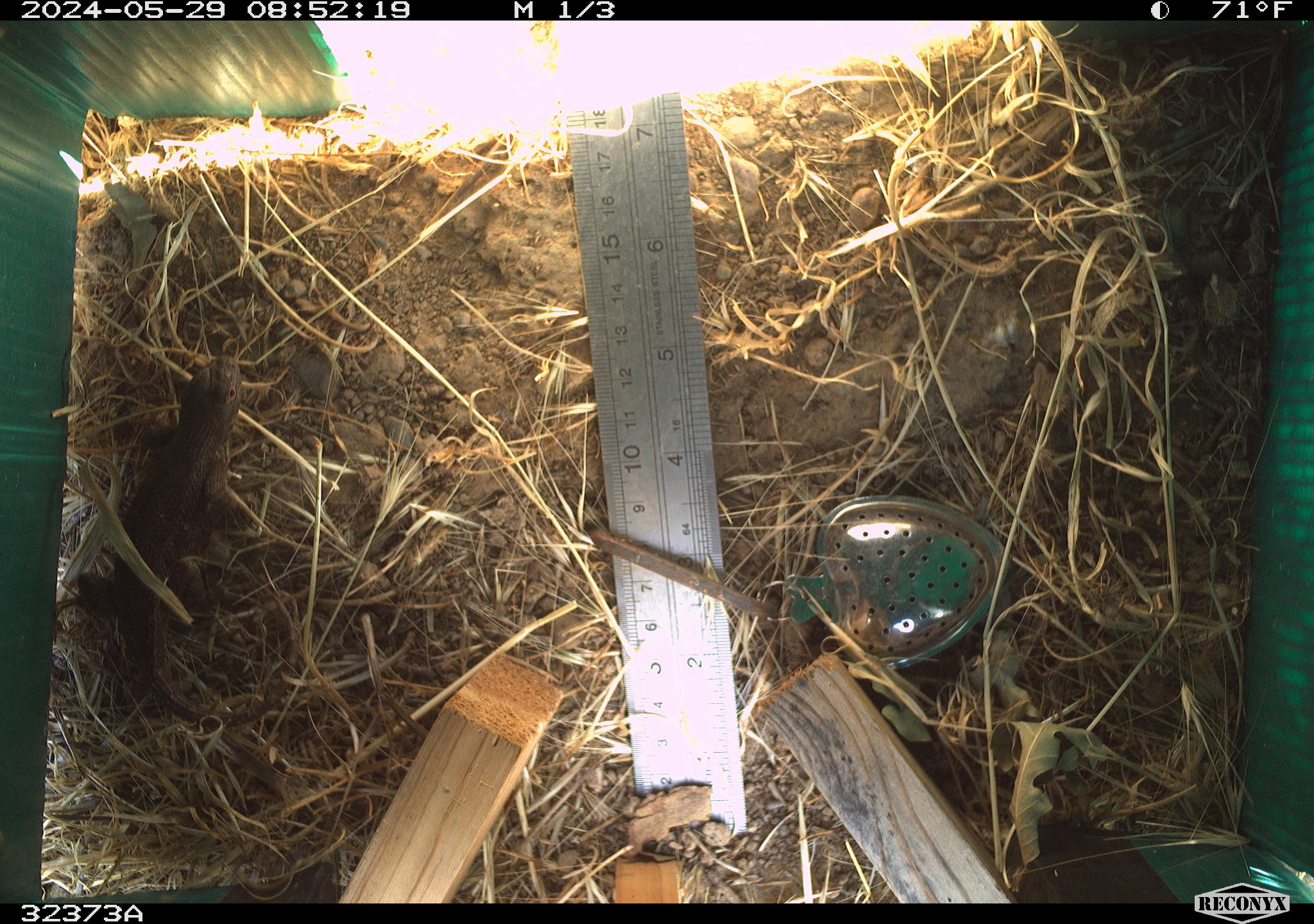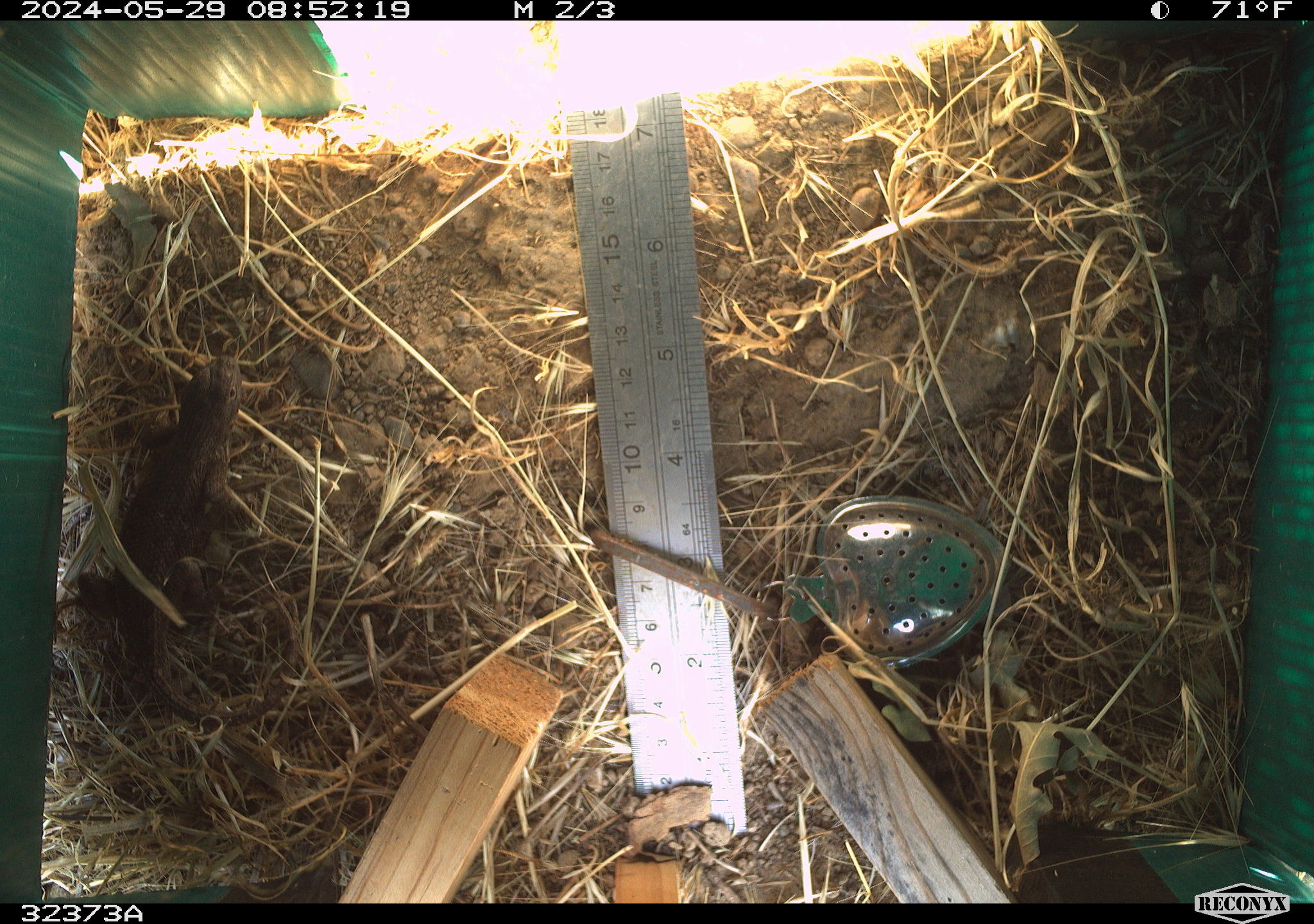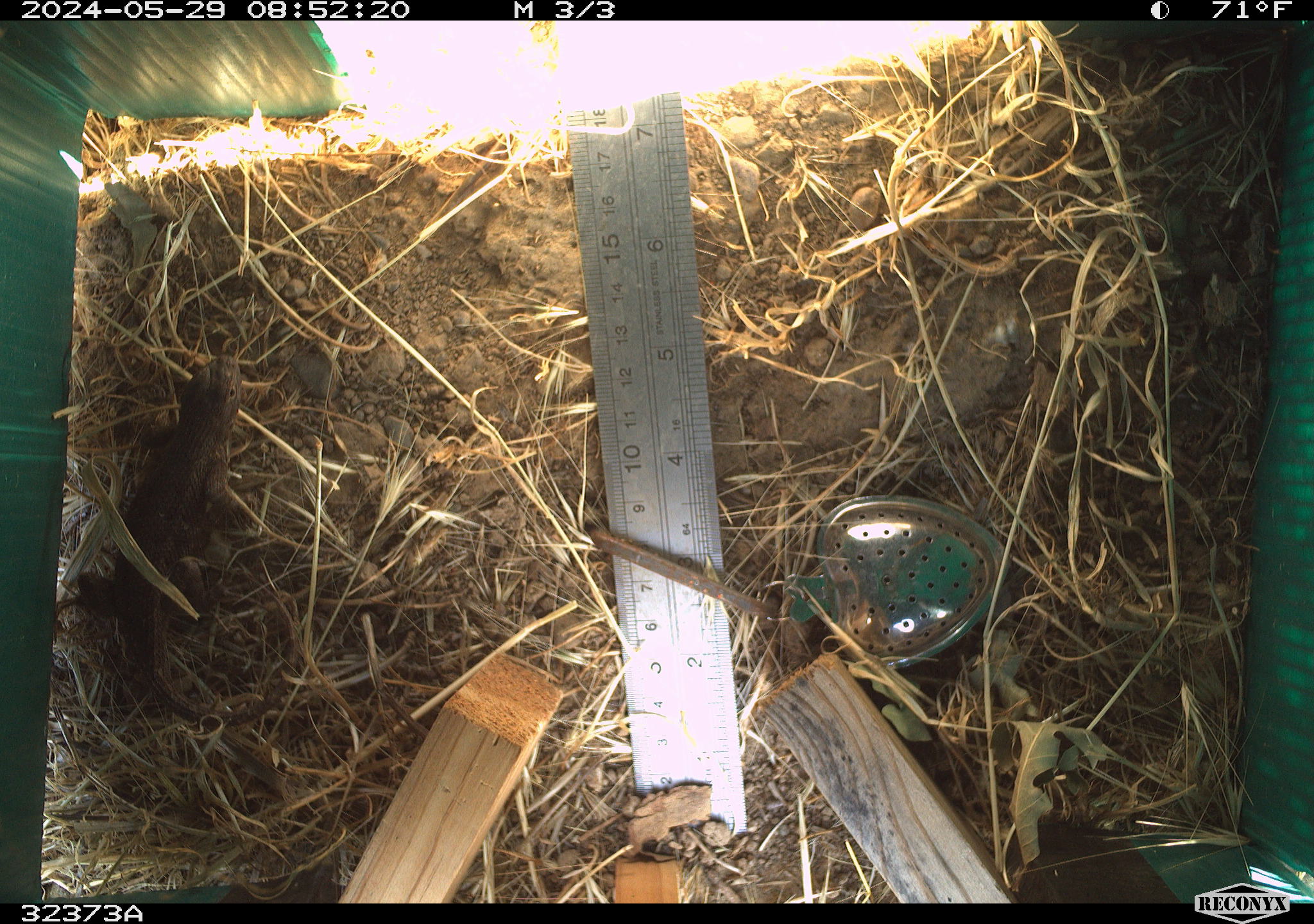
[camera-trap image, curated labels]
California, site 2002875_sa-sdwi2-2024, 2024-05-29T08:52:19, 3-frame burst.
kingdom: Animalia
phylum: Chordata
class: Reptilia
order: Squamata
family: Phrynosomatidae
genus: Sceloporus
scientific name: Sceloporus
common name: spiny lizards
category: sceloporus species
Sceloporus species (spiny lizards) (Sceloporus).